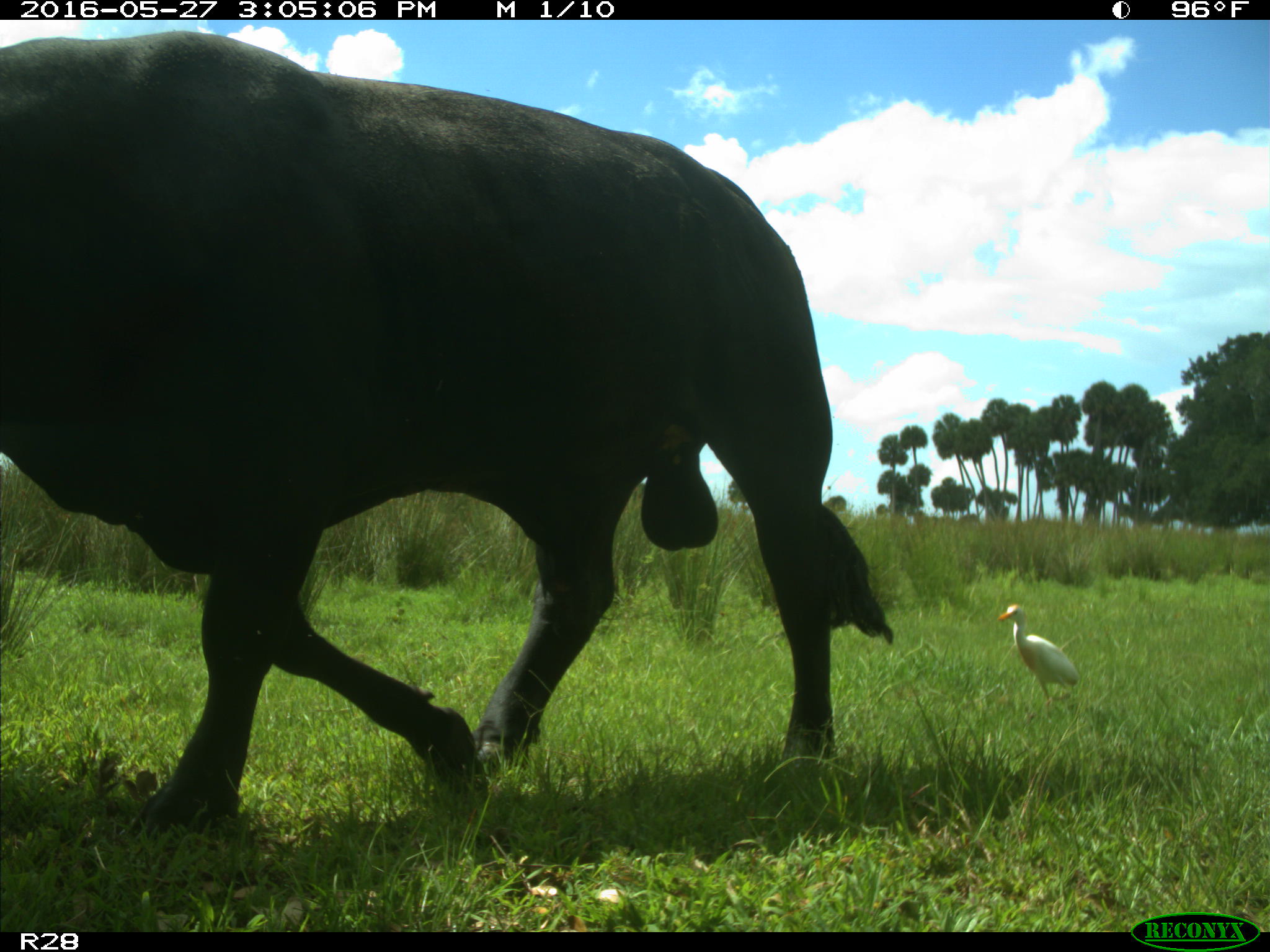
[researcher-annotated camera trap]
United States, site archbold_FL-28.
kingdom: Animalia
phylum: Chordata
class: Mammalia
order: Artiodactyla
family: Bovidae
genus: Bos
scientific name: Bos taurus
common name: domestic cow